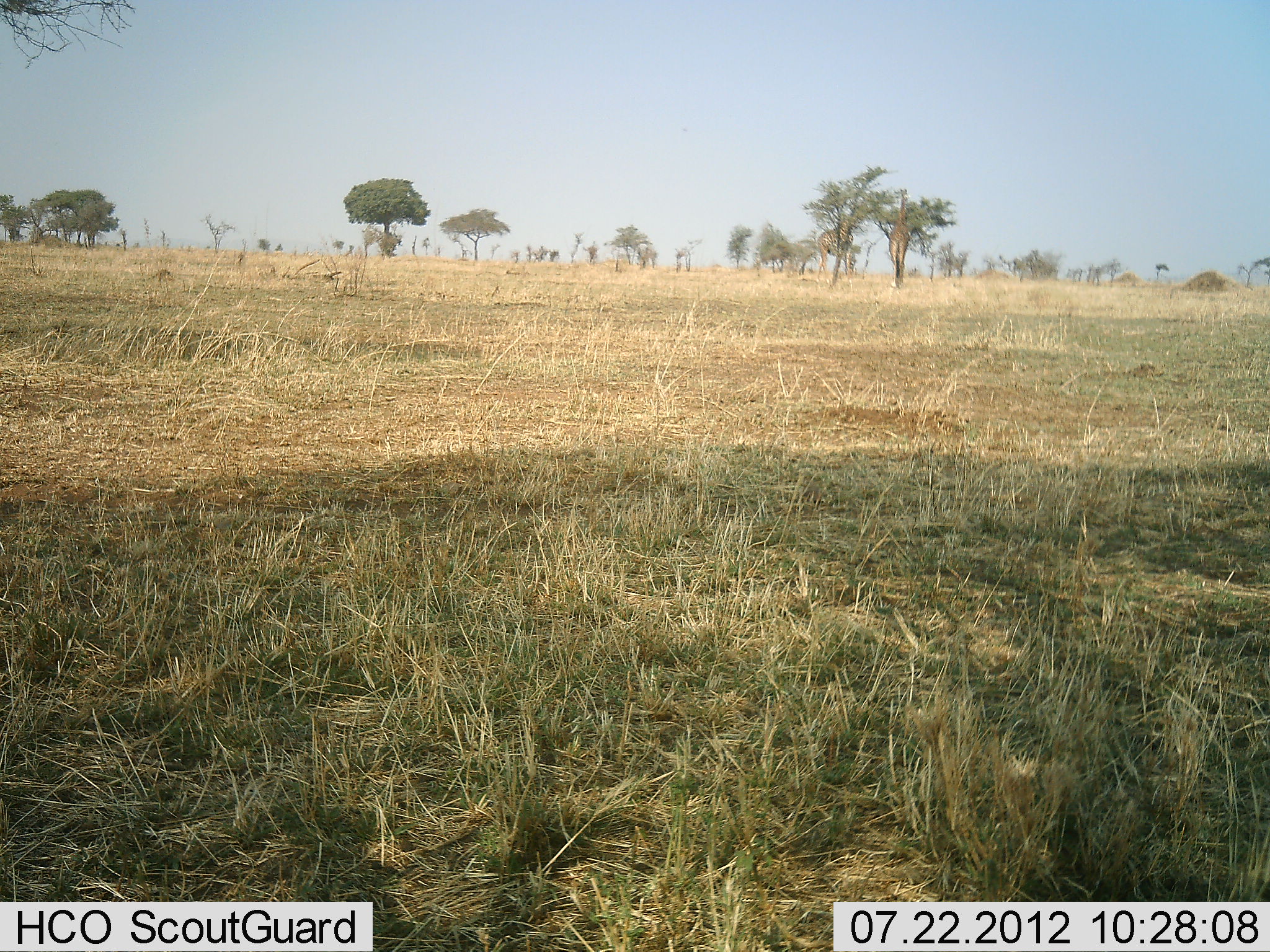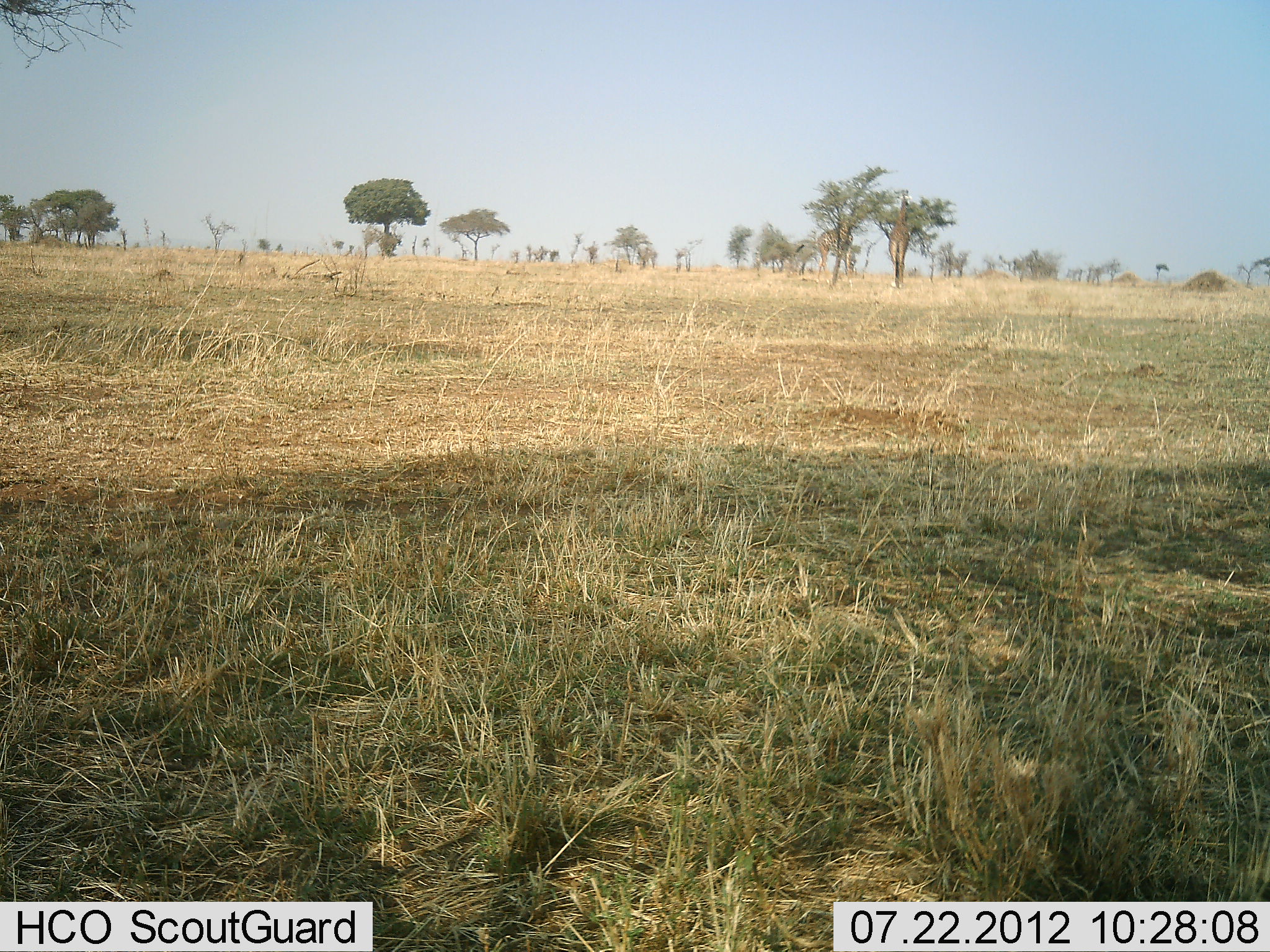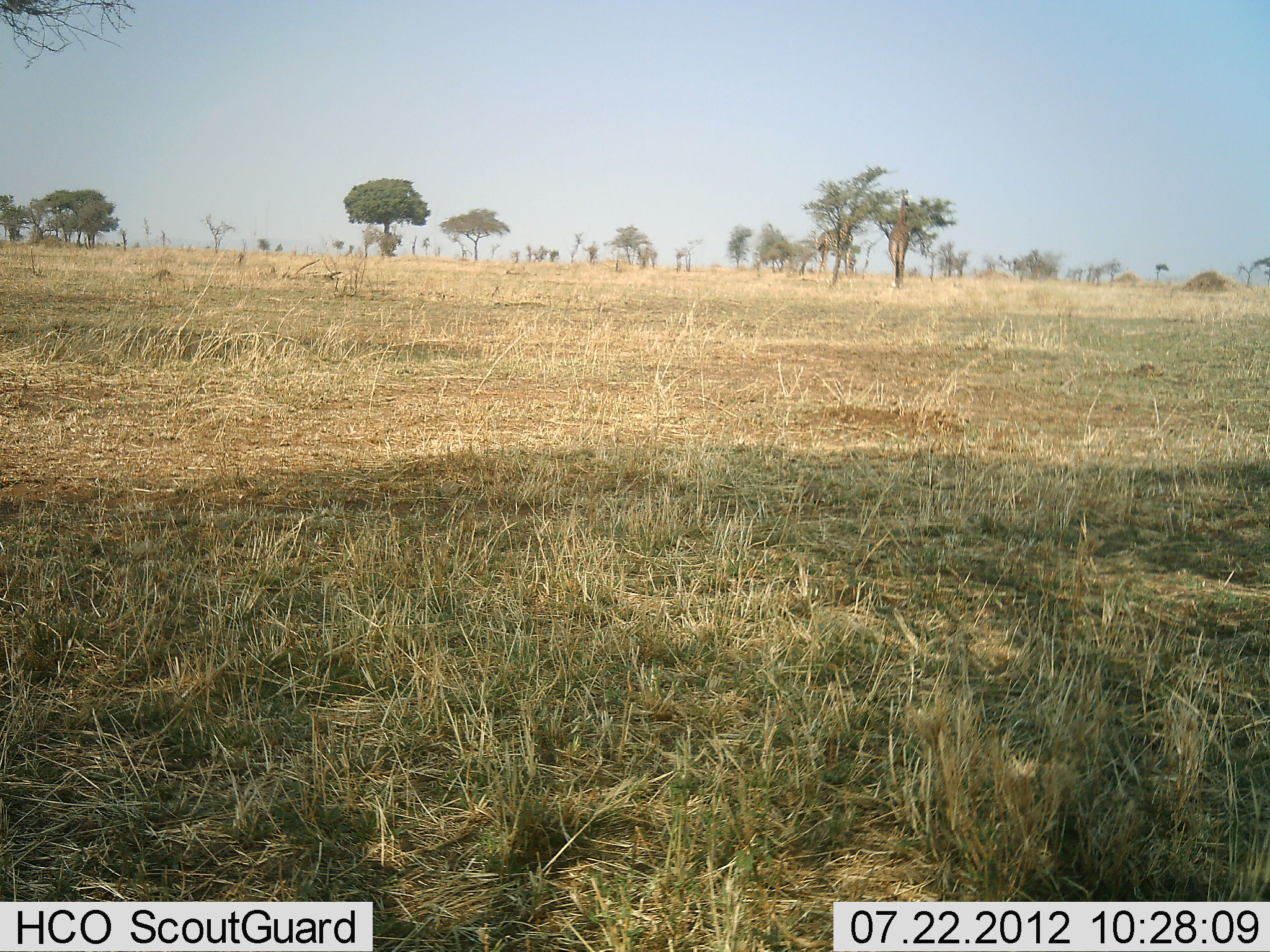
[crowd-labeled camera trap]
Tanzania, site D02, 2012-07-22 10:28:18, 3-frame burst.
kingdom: Animalia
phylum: Chordata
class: Mammalia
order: Artiodactyla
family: Giraffidae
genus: Giraffa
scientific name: Giraffa camelopardalis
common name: giraffe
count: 2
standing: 56%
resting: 0%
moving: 0%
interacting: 0%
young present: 0%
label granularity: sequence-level